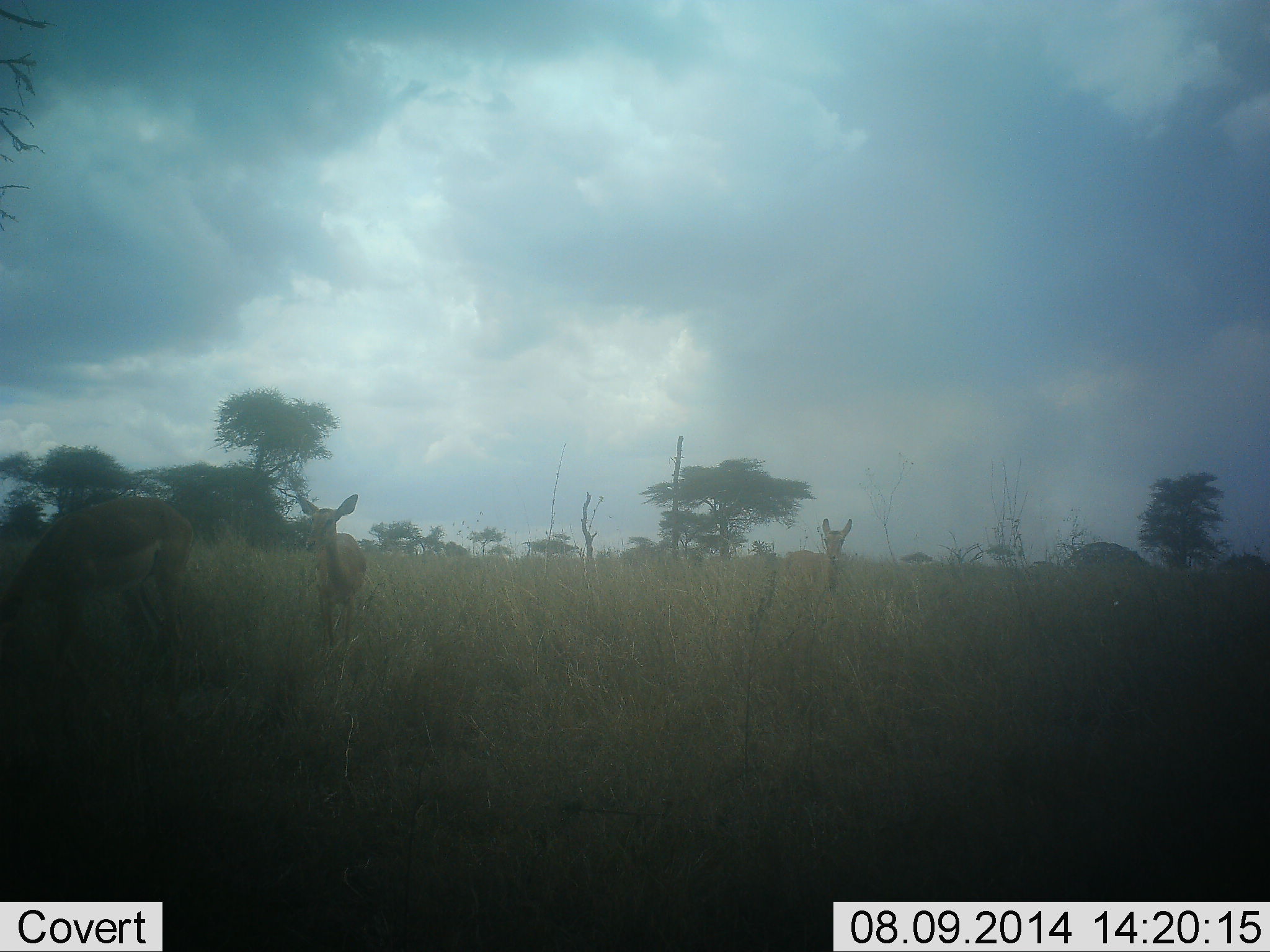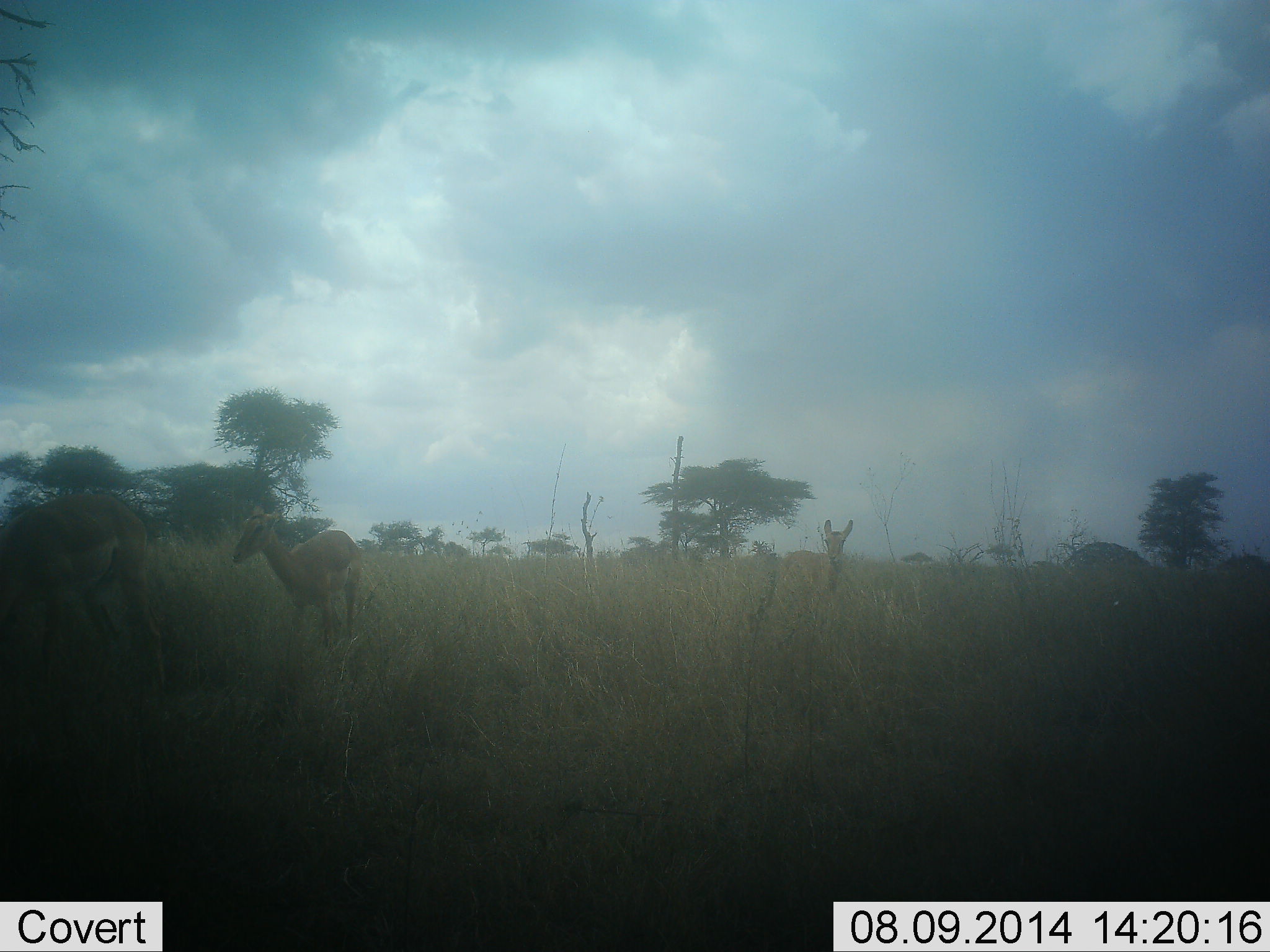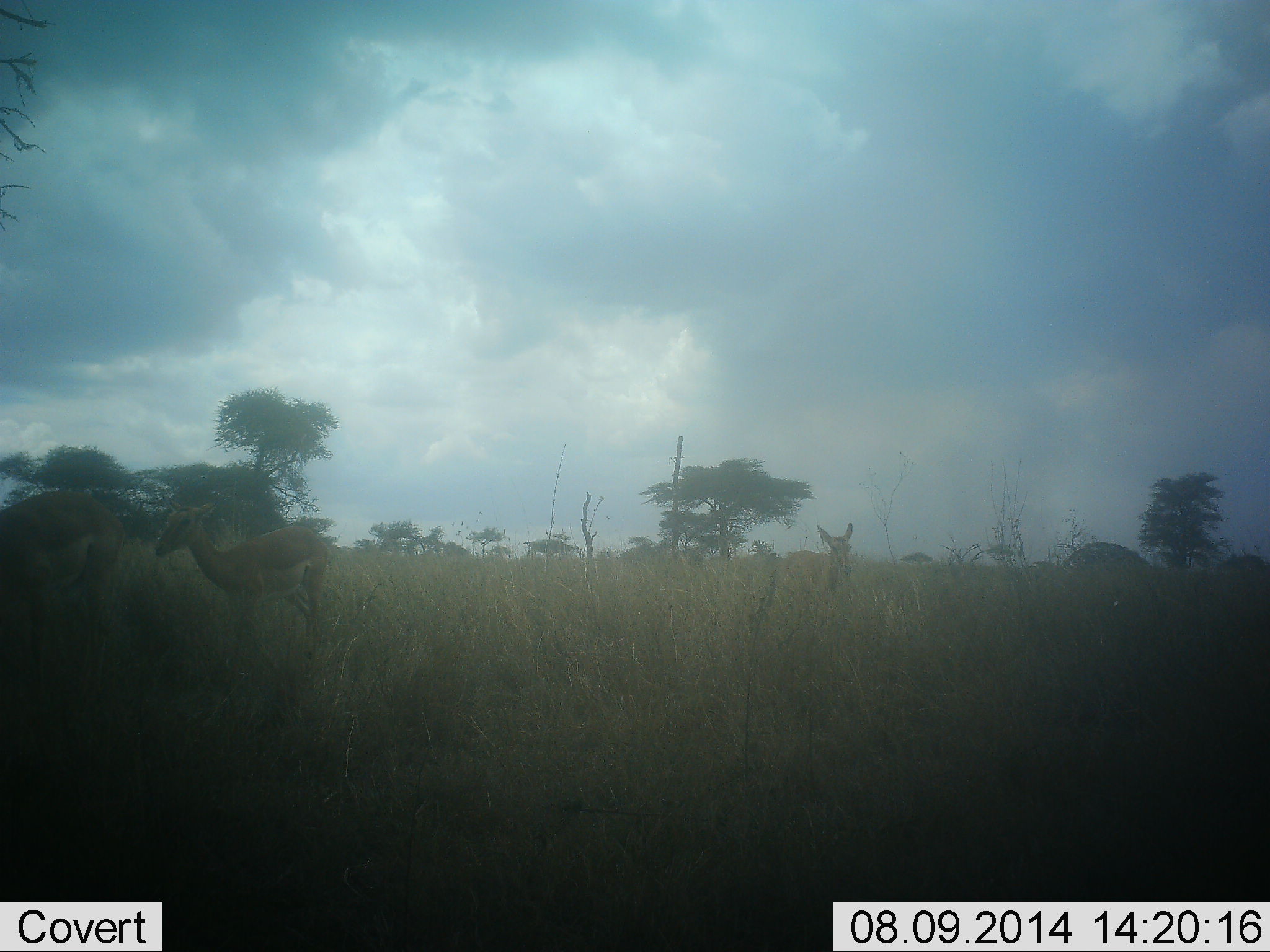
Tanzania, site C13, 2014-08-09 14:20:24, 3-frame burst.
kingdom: Animalia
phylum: Chordata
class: Mammalia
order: Artiodactyla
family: Bovidae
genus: Aepyceros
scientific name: Aepyceros melampus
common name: impala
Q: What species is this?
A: Impala (Aepyceros melampus).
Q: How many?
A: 3.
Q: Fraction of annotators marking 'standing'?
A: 60%.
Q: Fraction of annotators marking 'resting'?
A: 0%.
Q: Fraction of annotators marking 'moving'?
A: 80%.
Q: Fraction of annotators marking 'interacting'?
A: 0%.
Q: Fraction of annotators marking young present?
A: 0%.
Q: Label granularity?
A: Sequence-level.